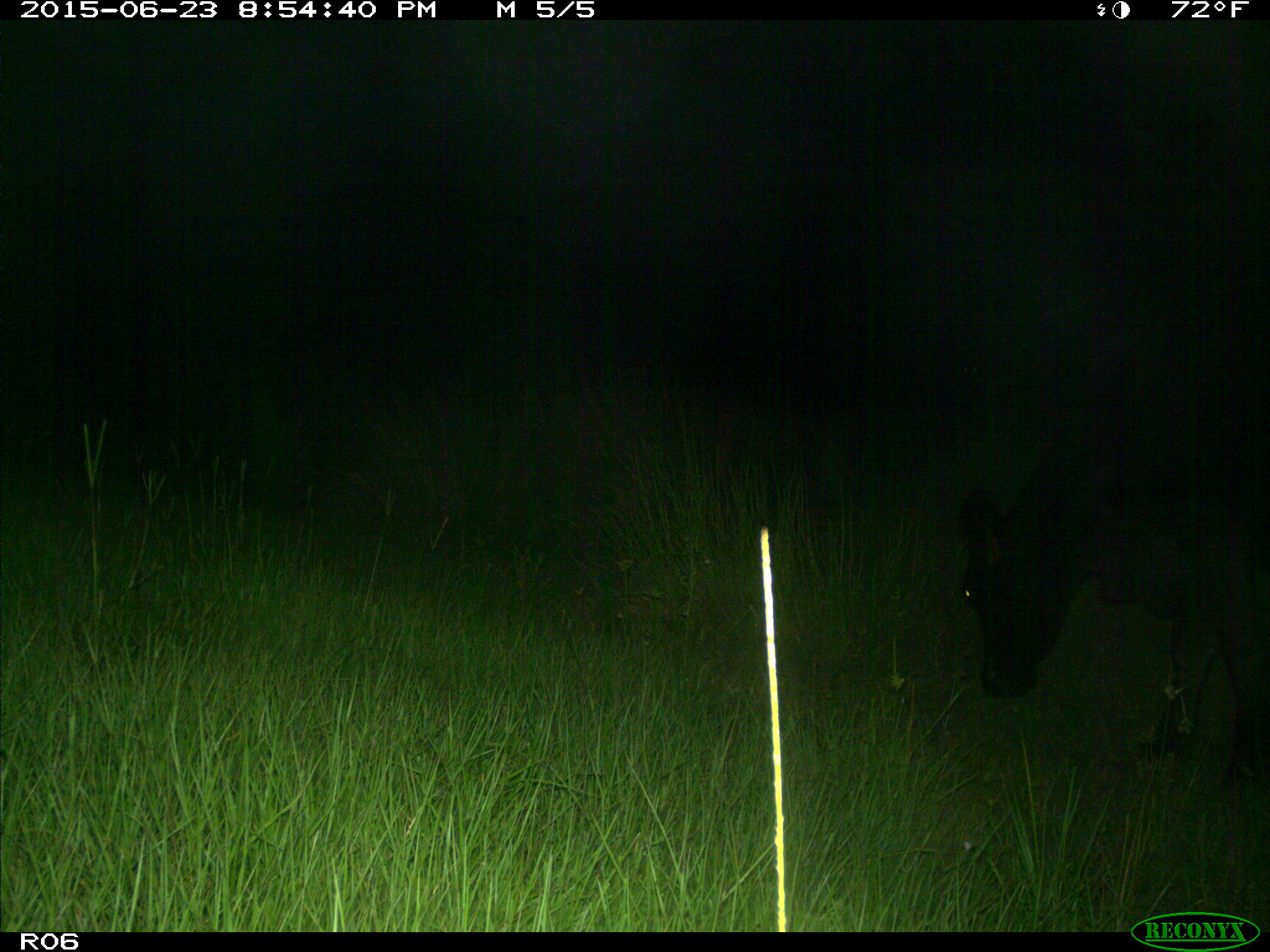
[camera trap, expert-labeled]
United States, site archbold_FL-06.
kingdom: Animalia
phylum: Chordata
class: Mammalia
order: Artiodactyla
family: Bovidae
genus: Bos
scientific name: Bos taurus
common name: domestic cow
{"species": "Bos taurus (domestic cow)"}